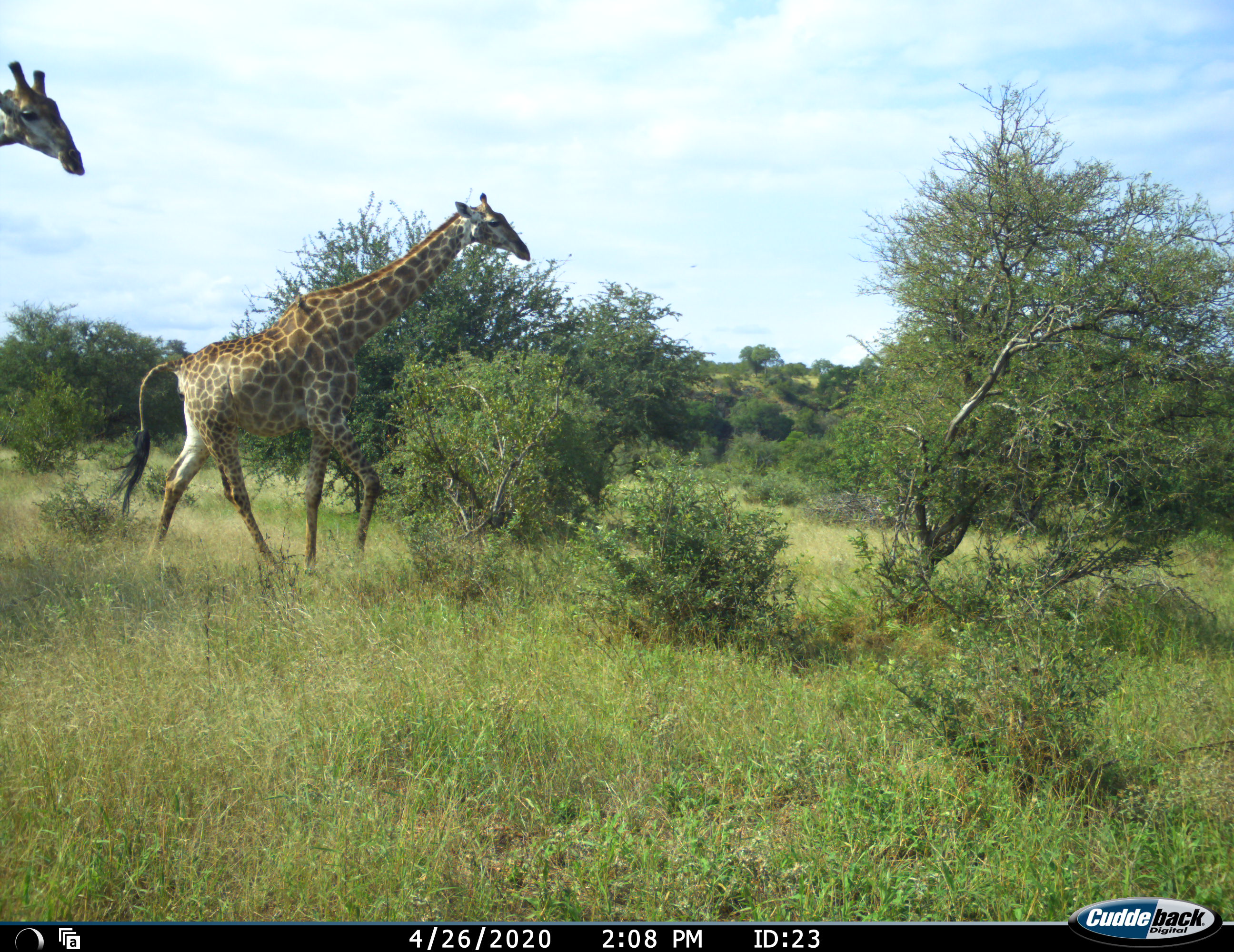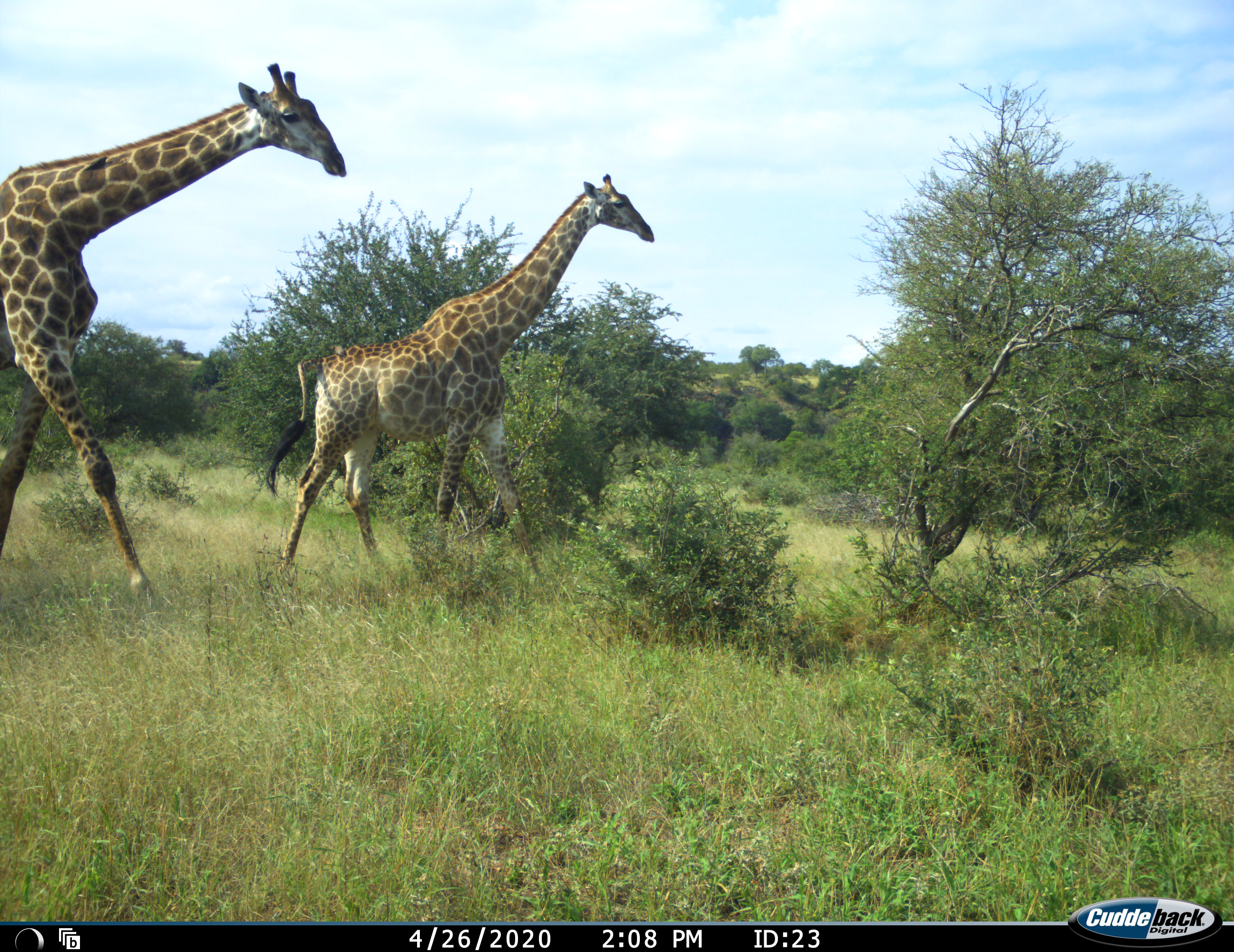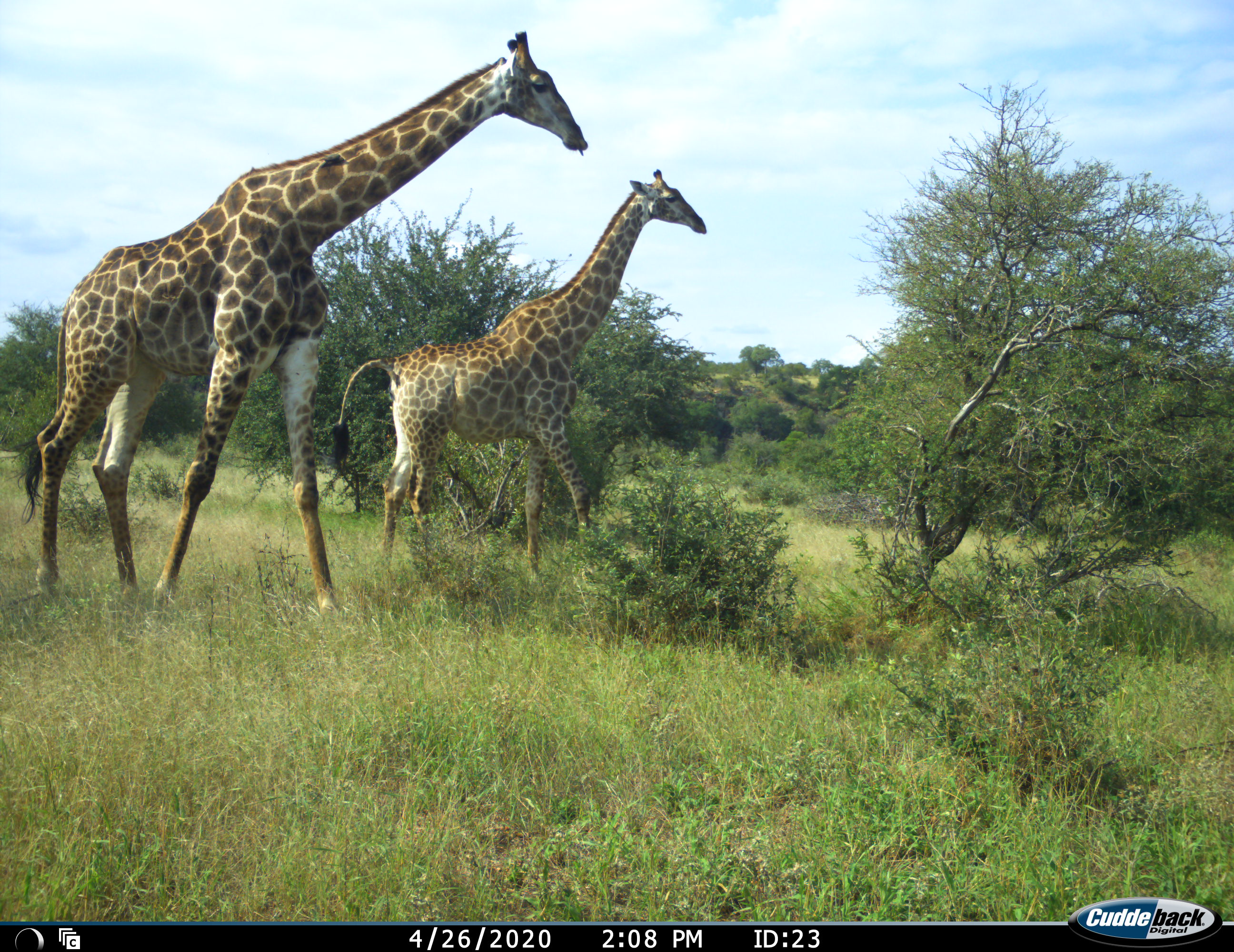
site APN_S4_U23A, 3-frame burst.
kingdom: Animalia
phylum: Chordata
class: Mammalia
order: Artiodactyla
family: Giraffidae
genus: Giraffa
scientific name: Giraffa camelopardalis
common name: giraffe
Giraffe (Giraffa camelopardalis), count 2. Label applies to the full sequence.